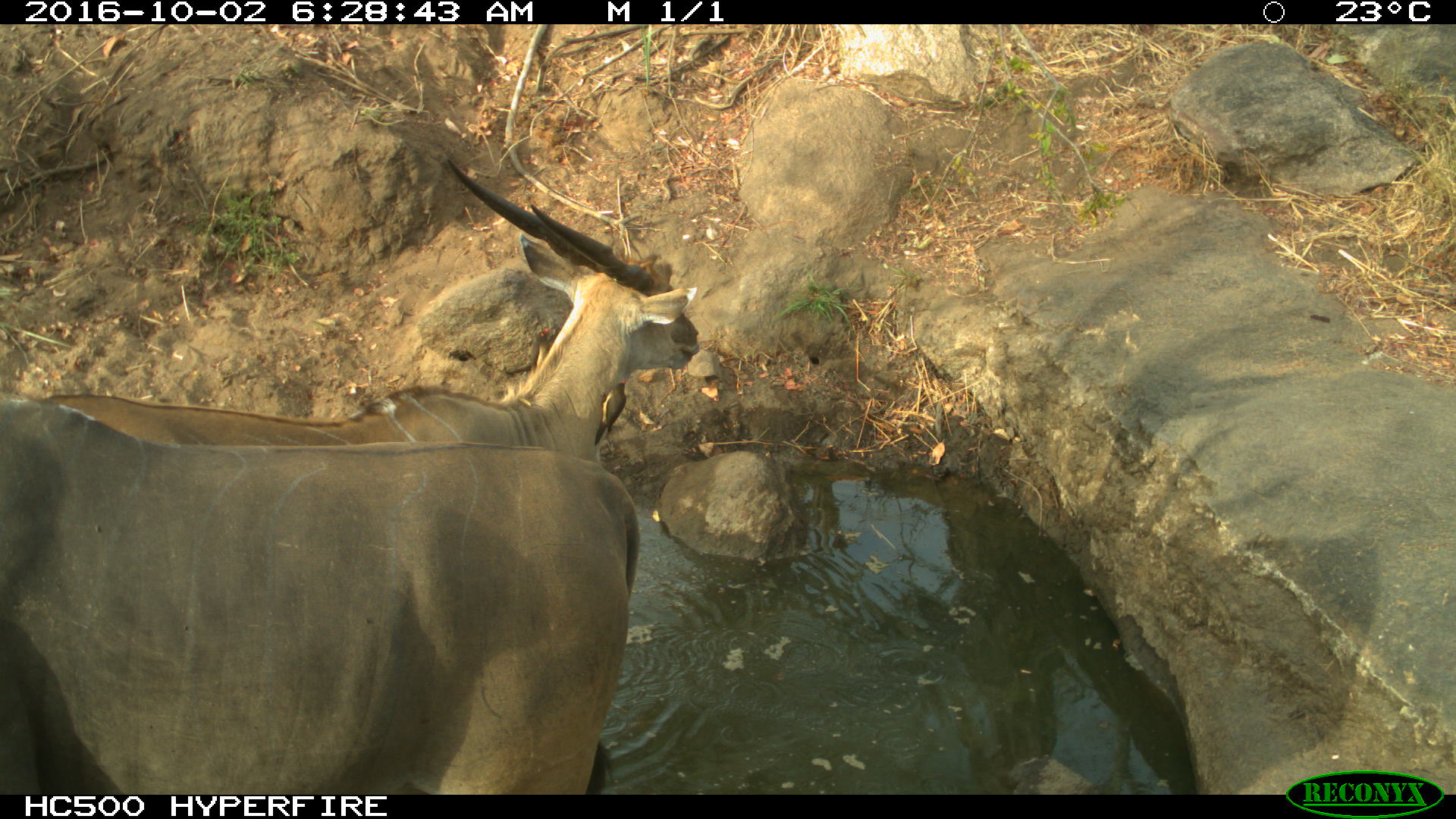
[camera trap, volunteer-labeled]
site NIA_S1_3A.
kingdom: Animalia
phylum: Chordata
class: Mammalia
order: Artiodactyla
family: Bovidae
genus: Tragelaphus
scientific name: Tragelaphus oryx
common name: eland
Eland (Tragelaphus oryx), count 2. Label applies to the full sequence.